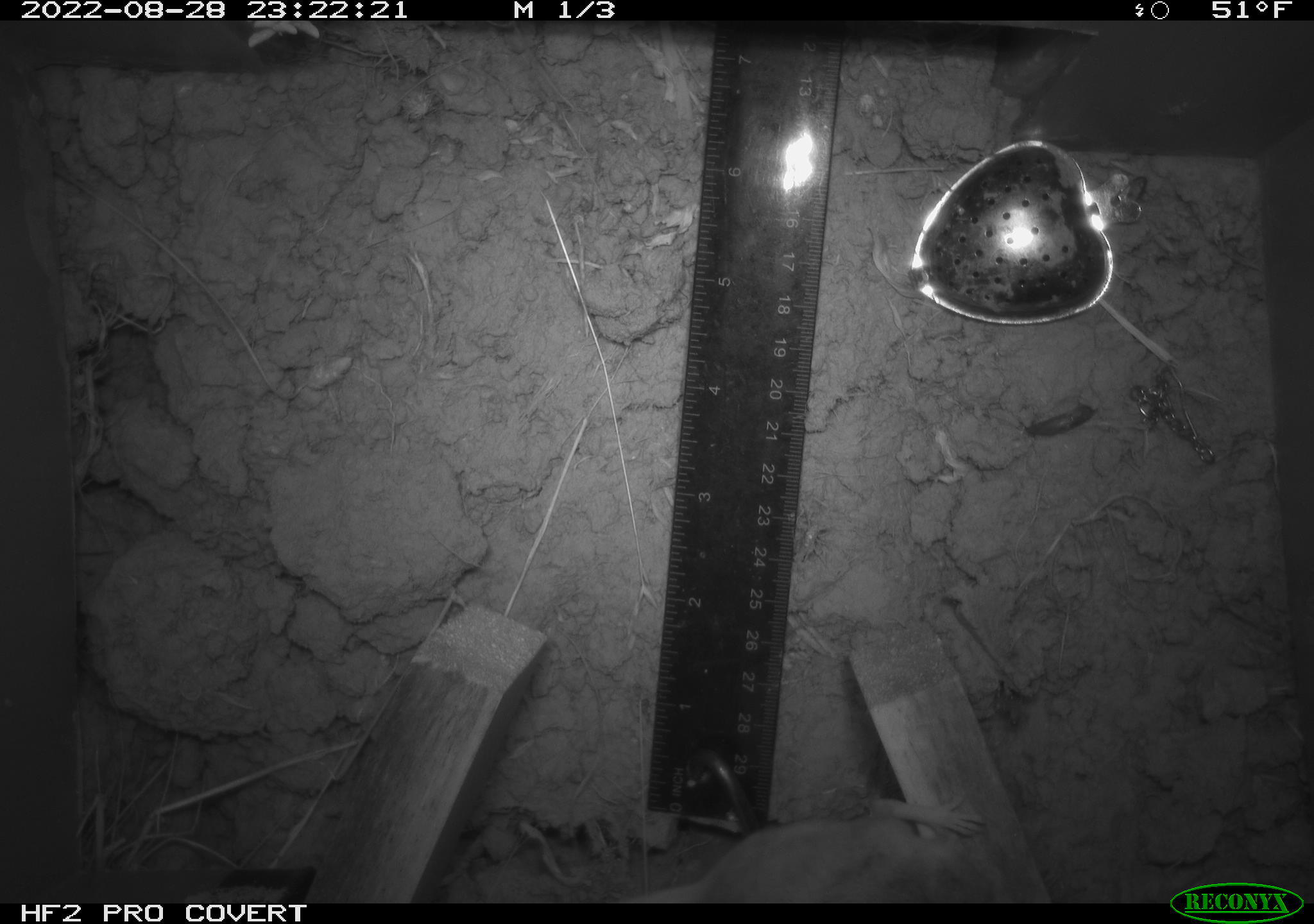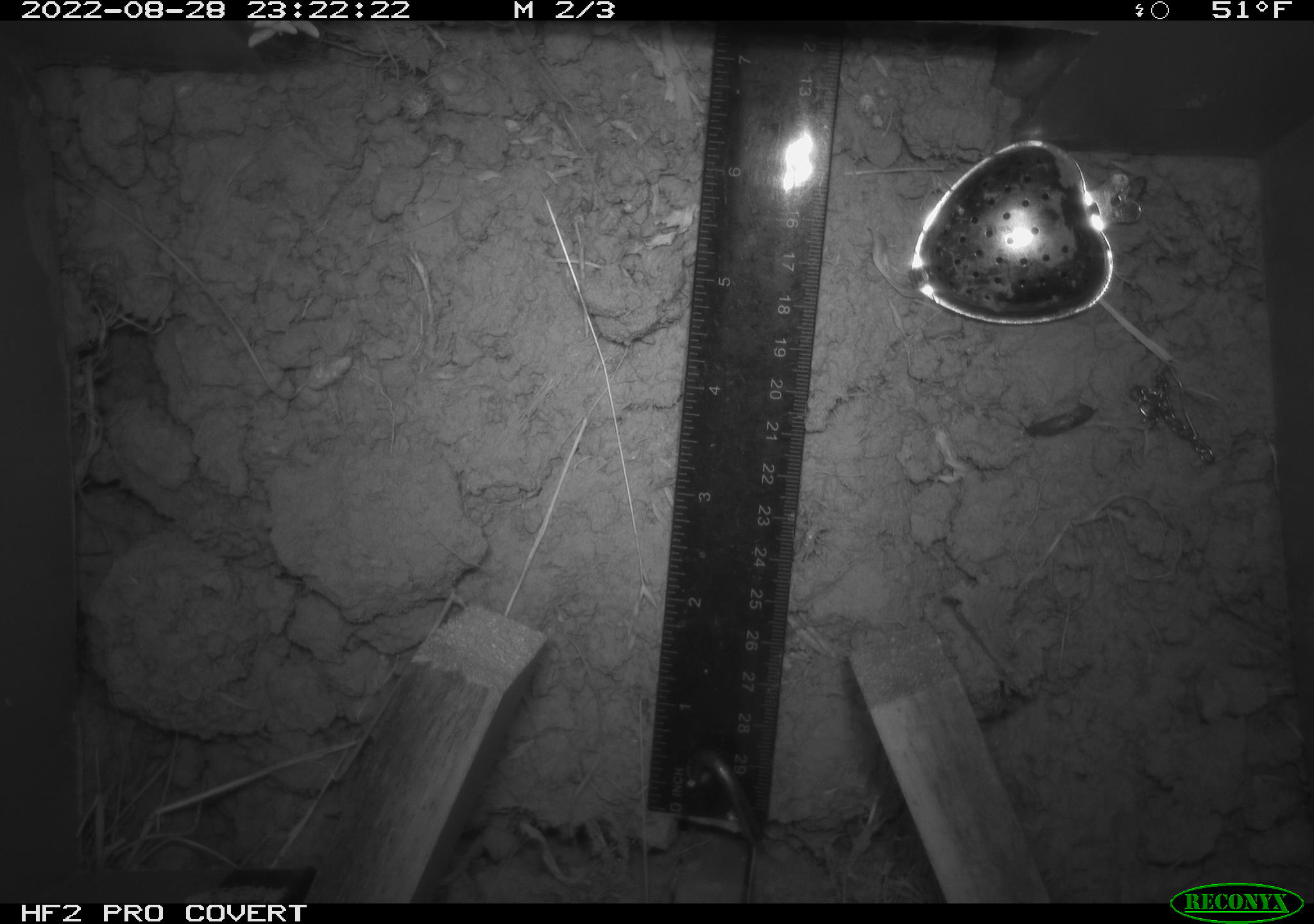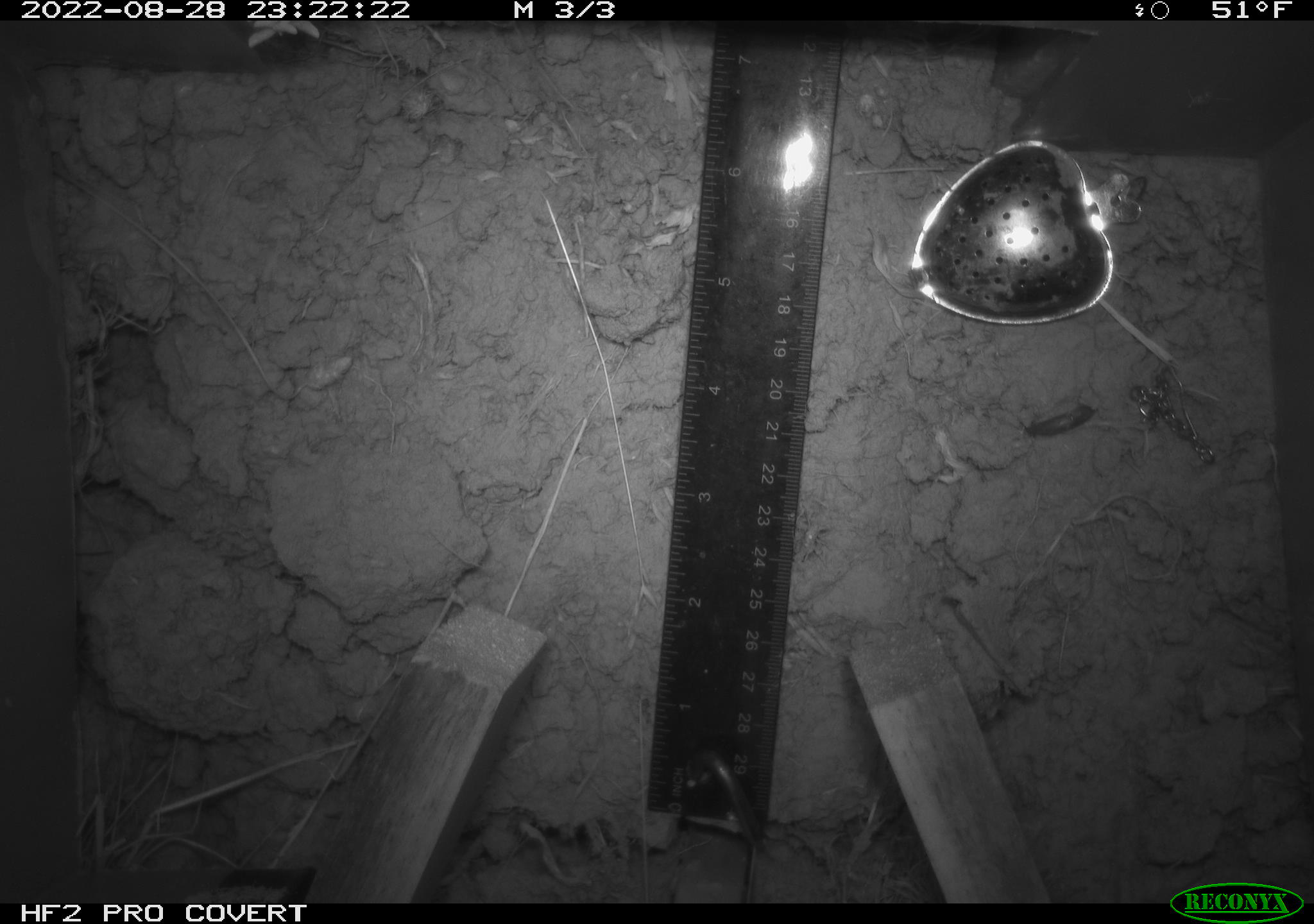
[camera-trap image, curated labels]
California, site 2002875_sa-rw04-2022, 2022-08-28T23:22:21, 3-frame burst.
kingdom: Animalia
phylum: Chordata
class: Mammalia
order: Rodentia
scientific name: Rodentia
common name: mouse species